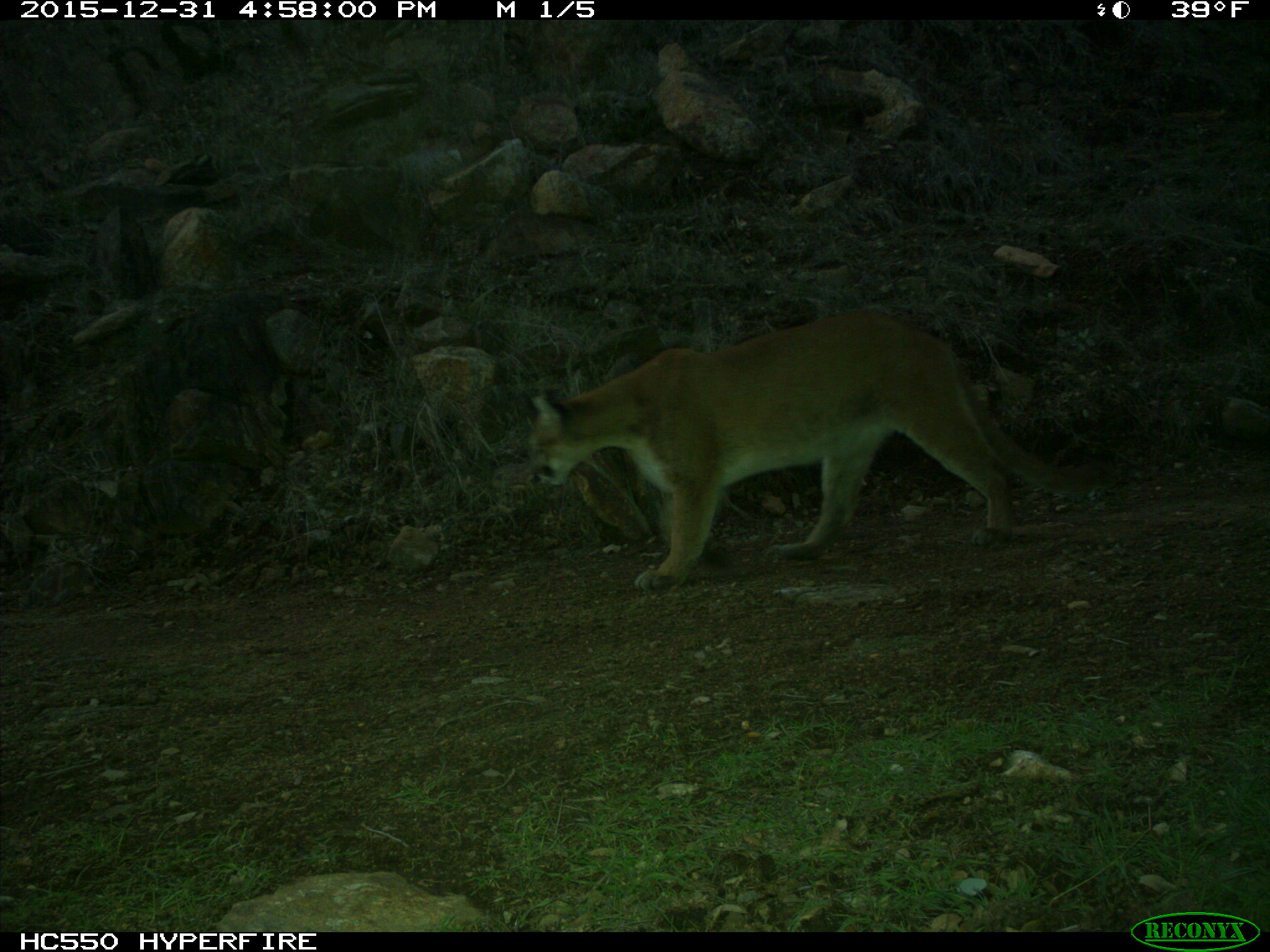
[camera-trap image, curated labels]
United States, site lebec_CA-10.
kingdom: Animalia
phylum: Chordata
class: Mammalia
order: Carnivora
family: Felidae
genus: Puma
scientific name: Puma concolor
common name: mountain lion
Puma concolor (mountain lion).